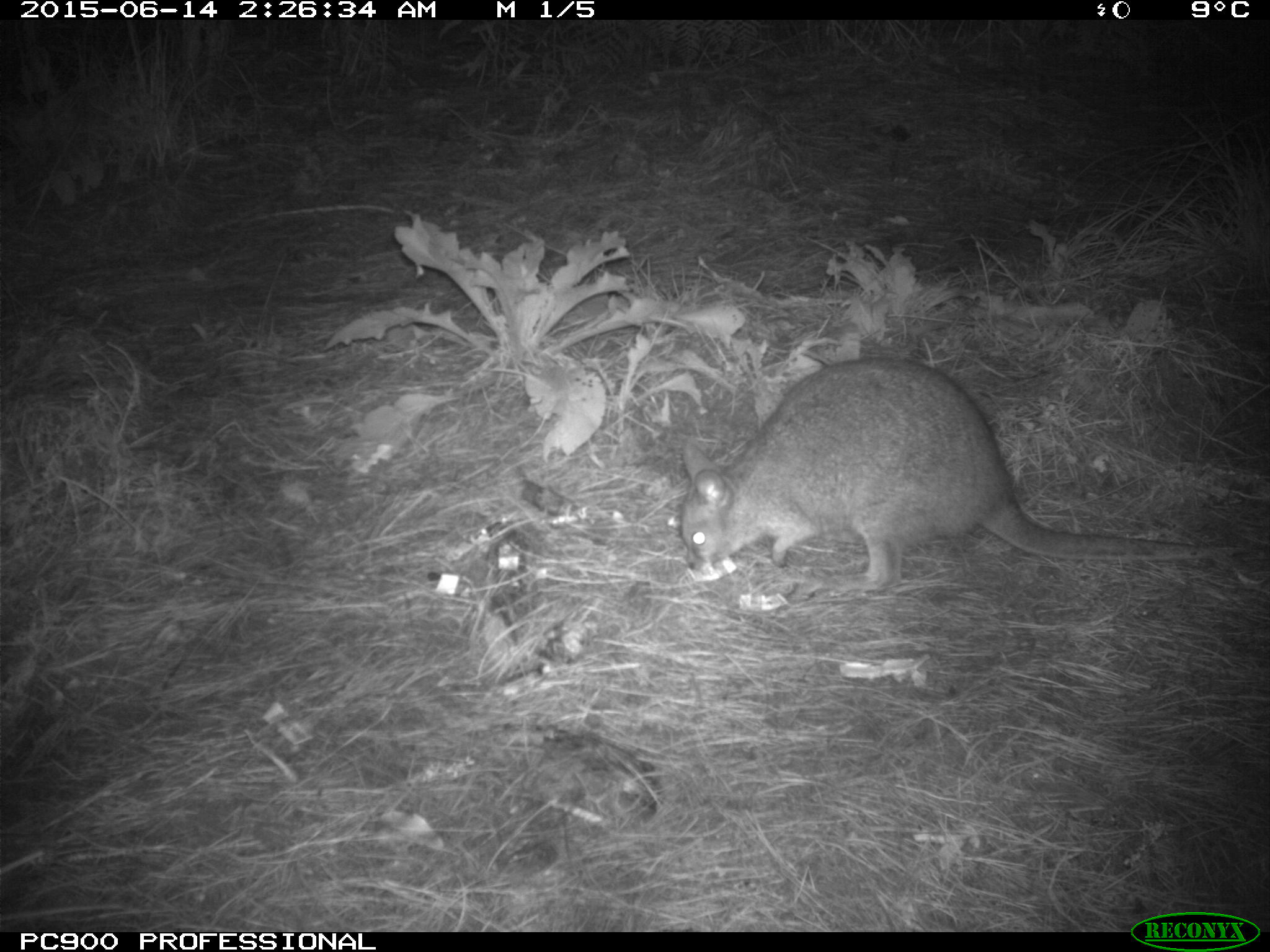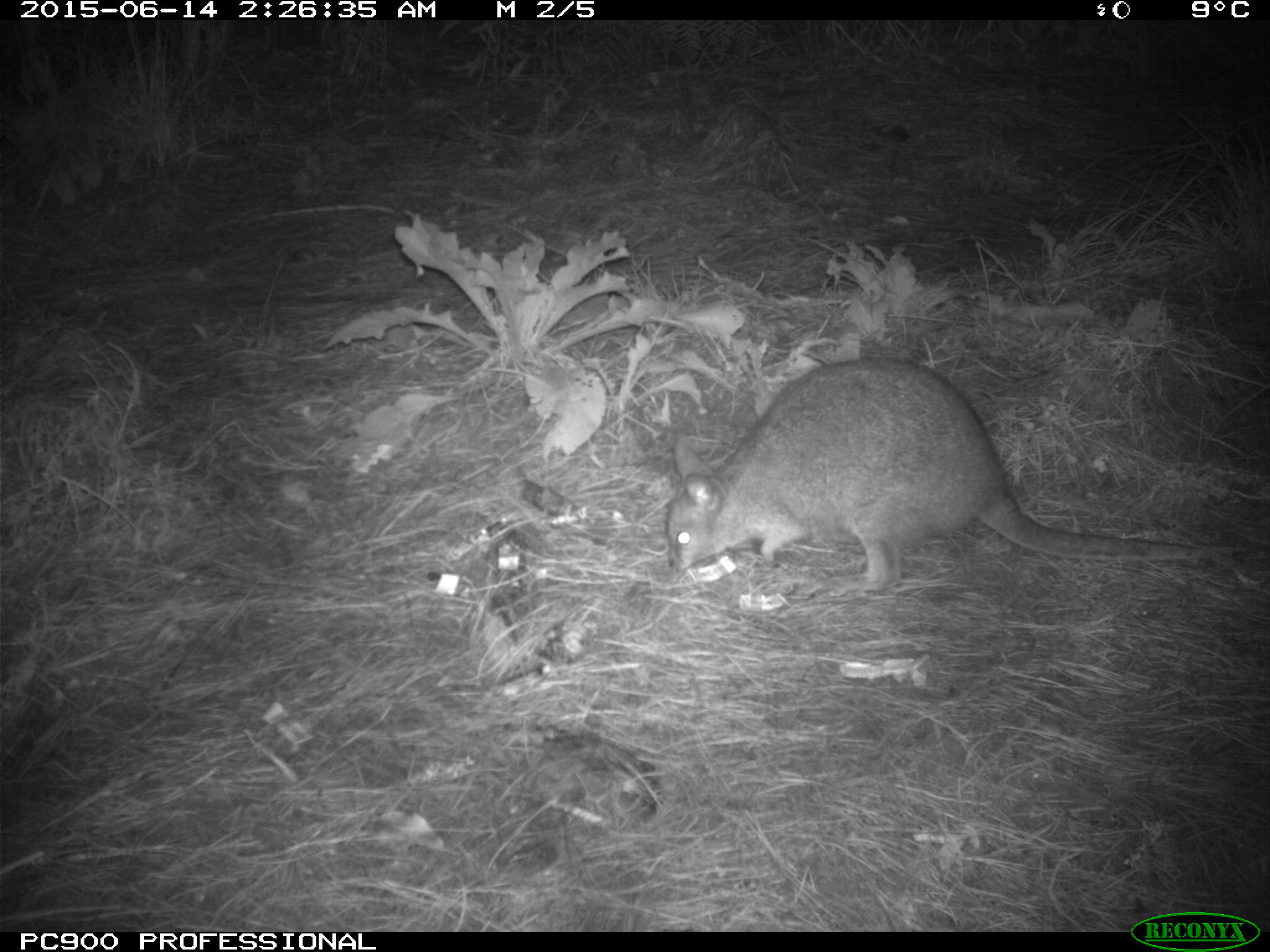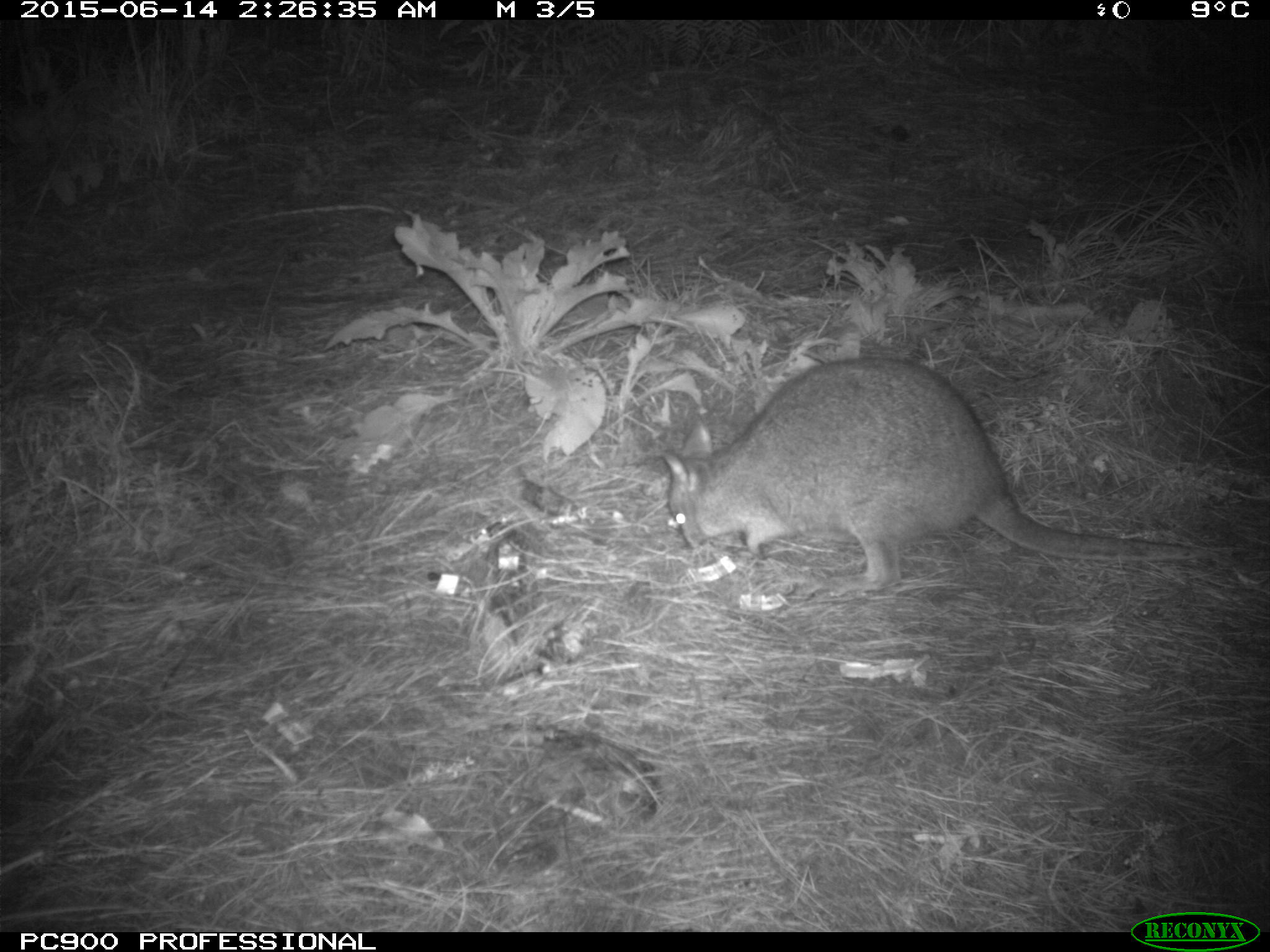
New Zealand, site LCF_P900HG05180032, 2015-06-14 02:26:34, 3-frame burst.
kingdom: Animalia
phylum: Chordata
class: Mammalia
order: Diprotodontia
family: Macropodidae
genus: Notamacropus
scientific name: Notamacropus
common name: wallaby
Wallaby (Notamacropus).